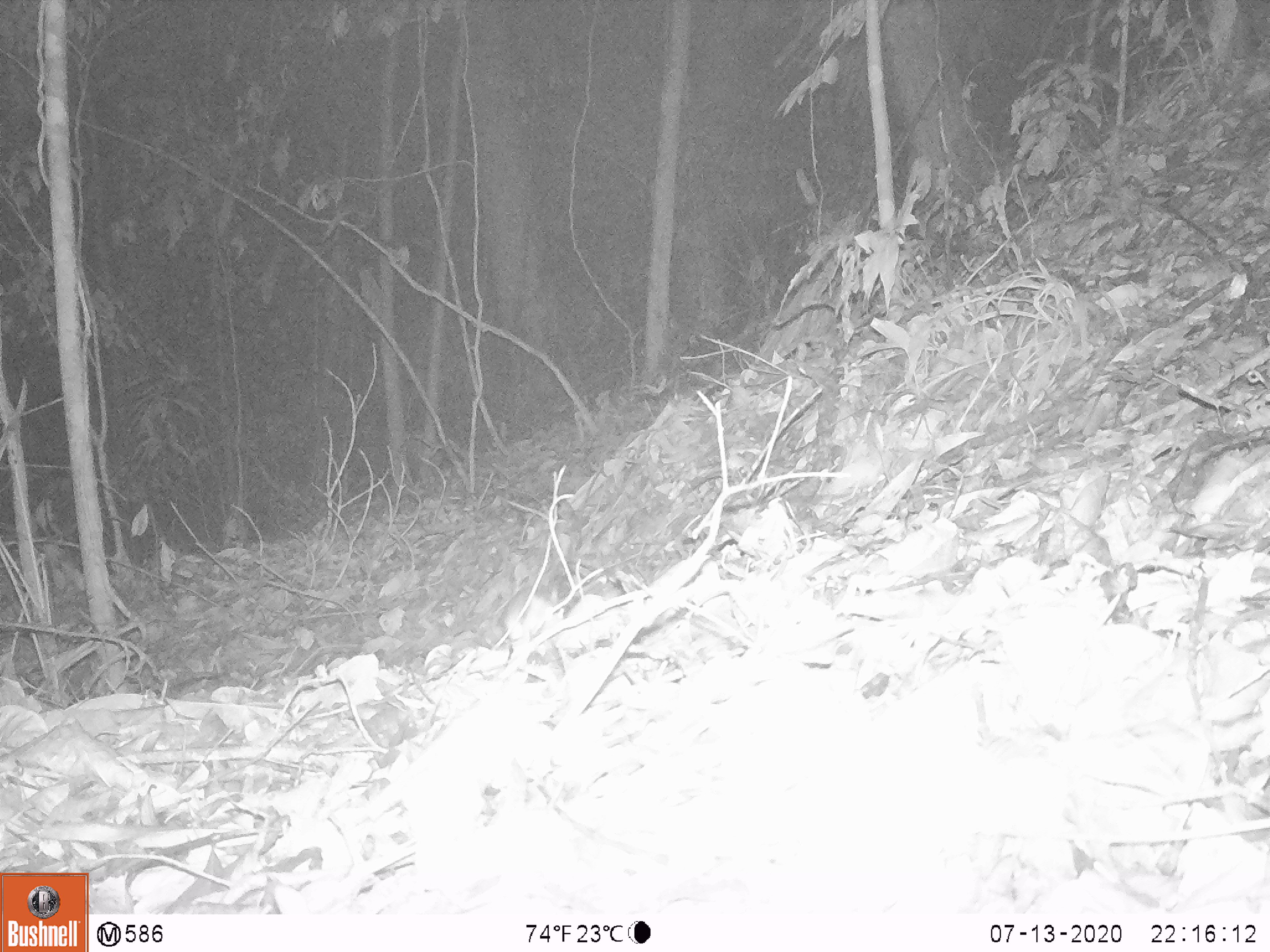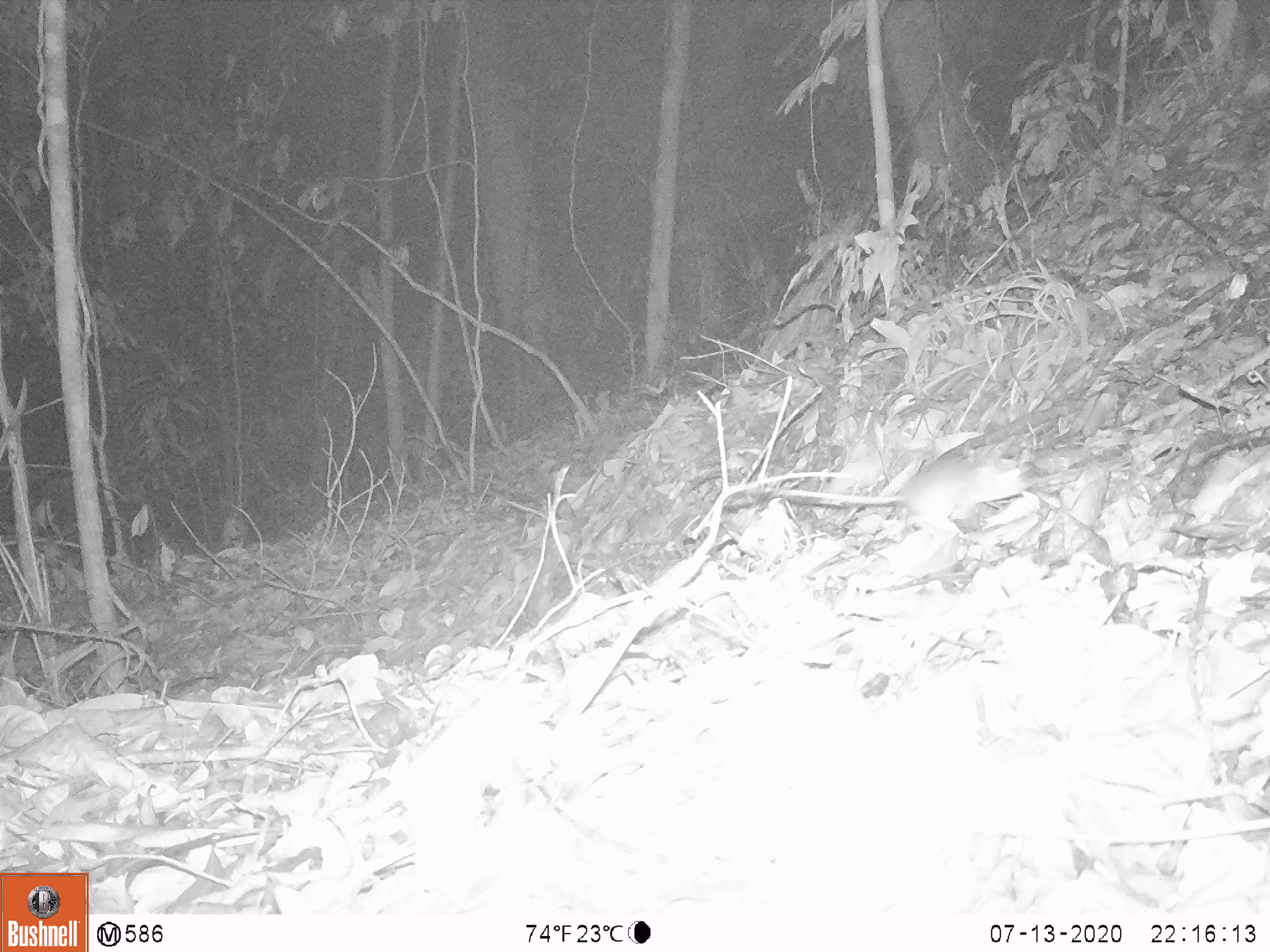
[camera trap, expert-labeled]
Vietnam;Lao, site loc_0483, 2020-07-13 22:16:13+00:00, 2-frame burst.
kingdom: Animalia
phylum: Chordata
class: Mammalia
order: Rodentia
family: Muridae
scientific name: Muridae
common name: old-world mice and rats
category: unidentified murid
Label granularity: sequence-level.